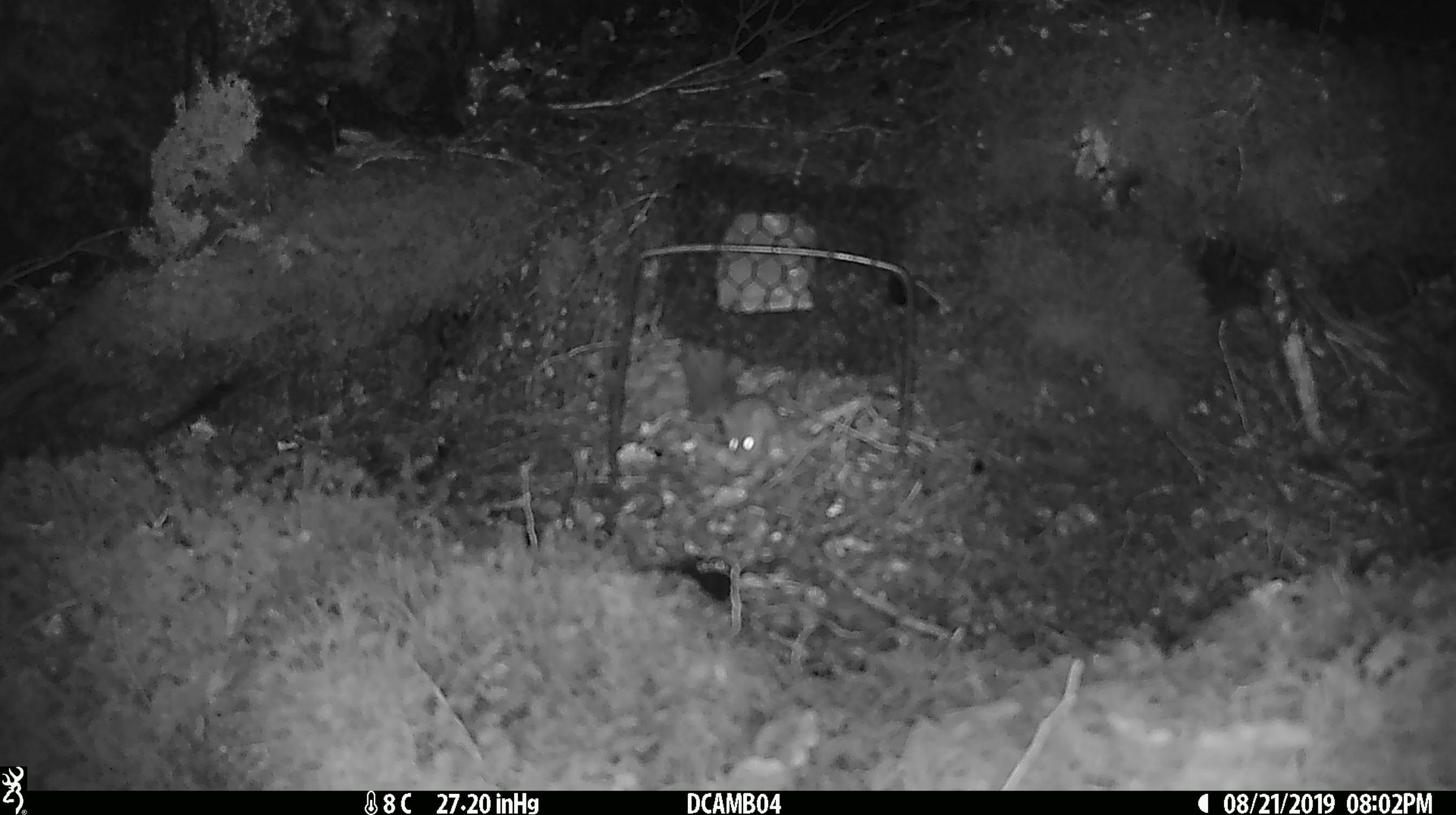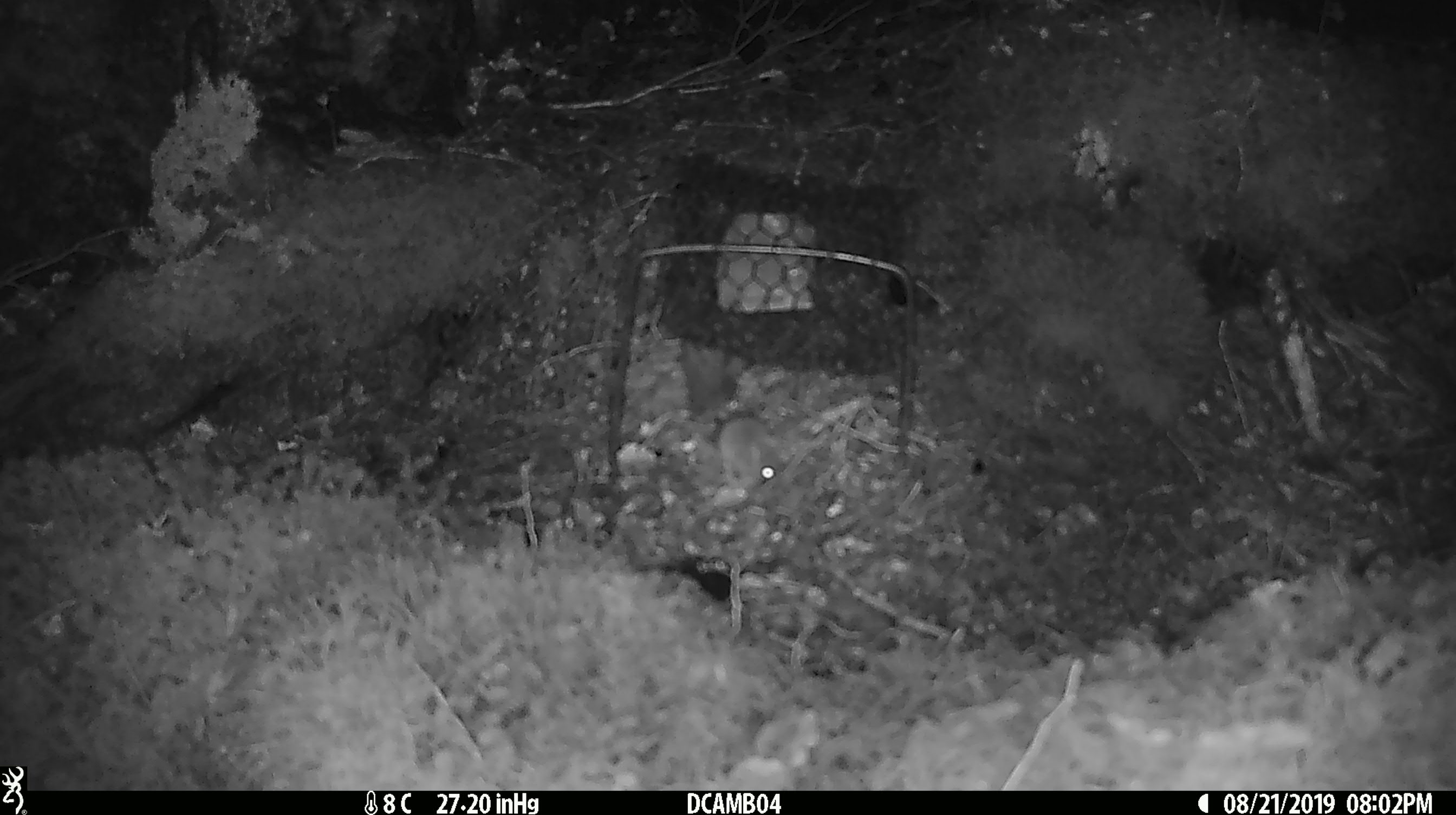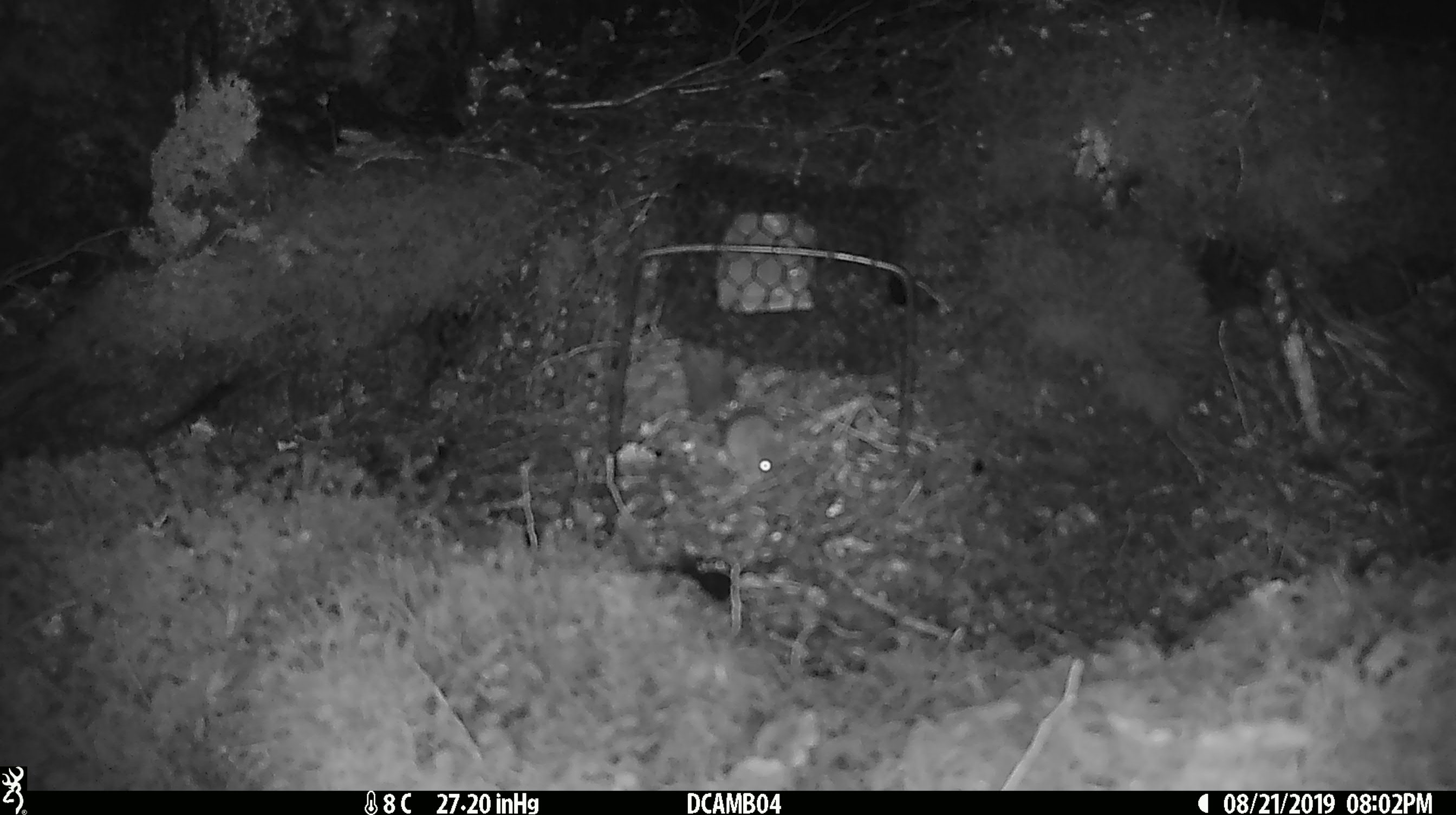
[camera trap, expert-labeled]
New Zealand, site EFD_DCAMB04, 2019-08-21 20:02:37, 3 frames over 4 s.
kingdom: Animalia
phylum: Chordata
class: Mammalia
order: Rodentia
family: Muridae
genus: Mus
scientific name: Mus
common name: mouse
Mouse (Mus).